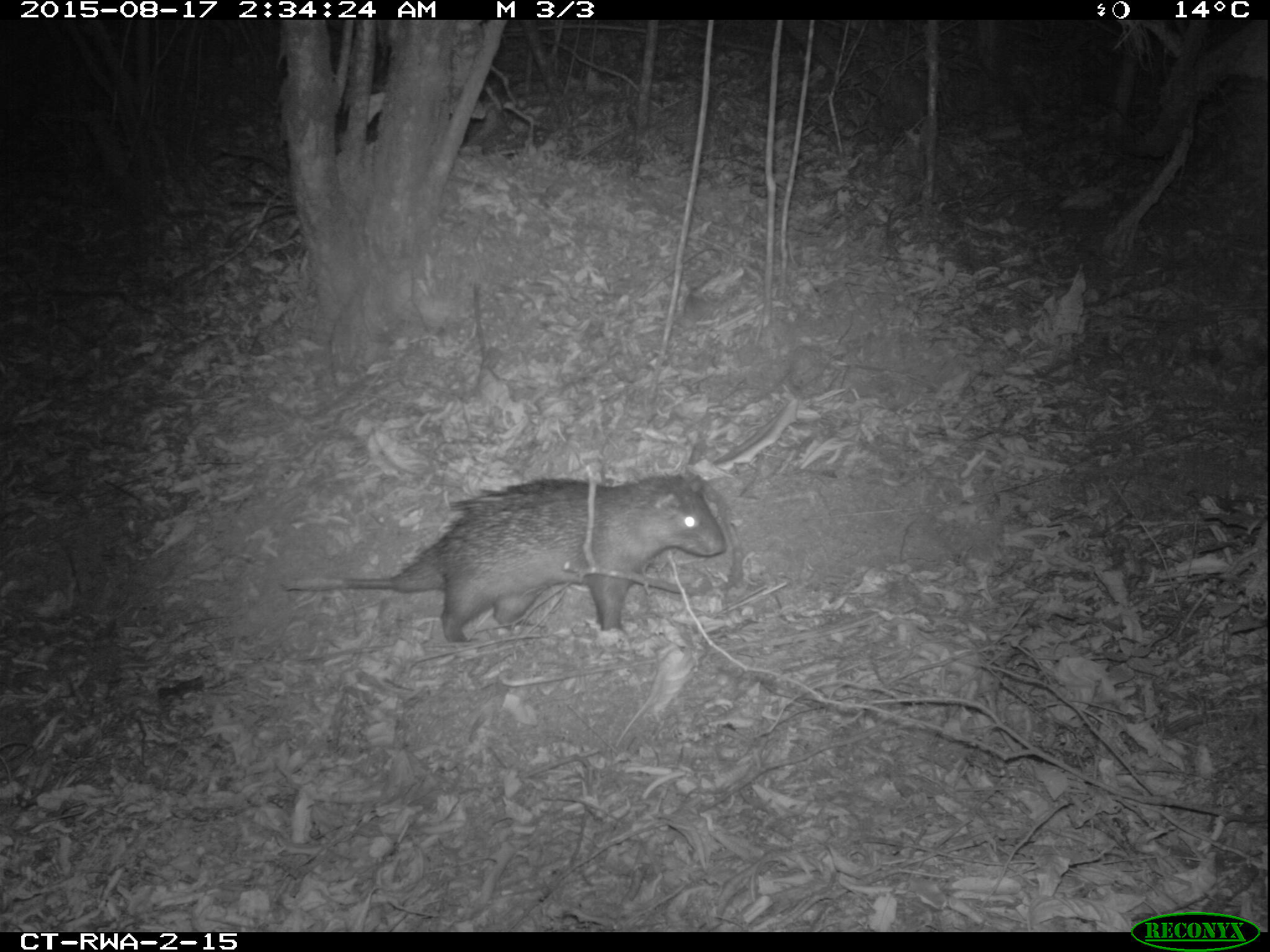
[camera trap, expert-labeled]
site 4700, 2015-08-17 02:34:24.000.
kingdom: Animalia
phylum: Chordata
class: Mammalia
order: Rodentia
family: Hystricidae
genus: Atherurus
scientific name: Atherurus africanus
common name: african brush-tailed porcupine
Atherurus africanus (african brush-tailed porcupine), count 1.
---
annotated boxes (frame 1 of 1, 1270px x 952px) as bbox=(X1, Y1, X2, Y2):
atherurus africanus: bbox=(278, 467, 726, 641)